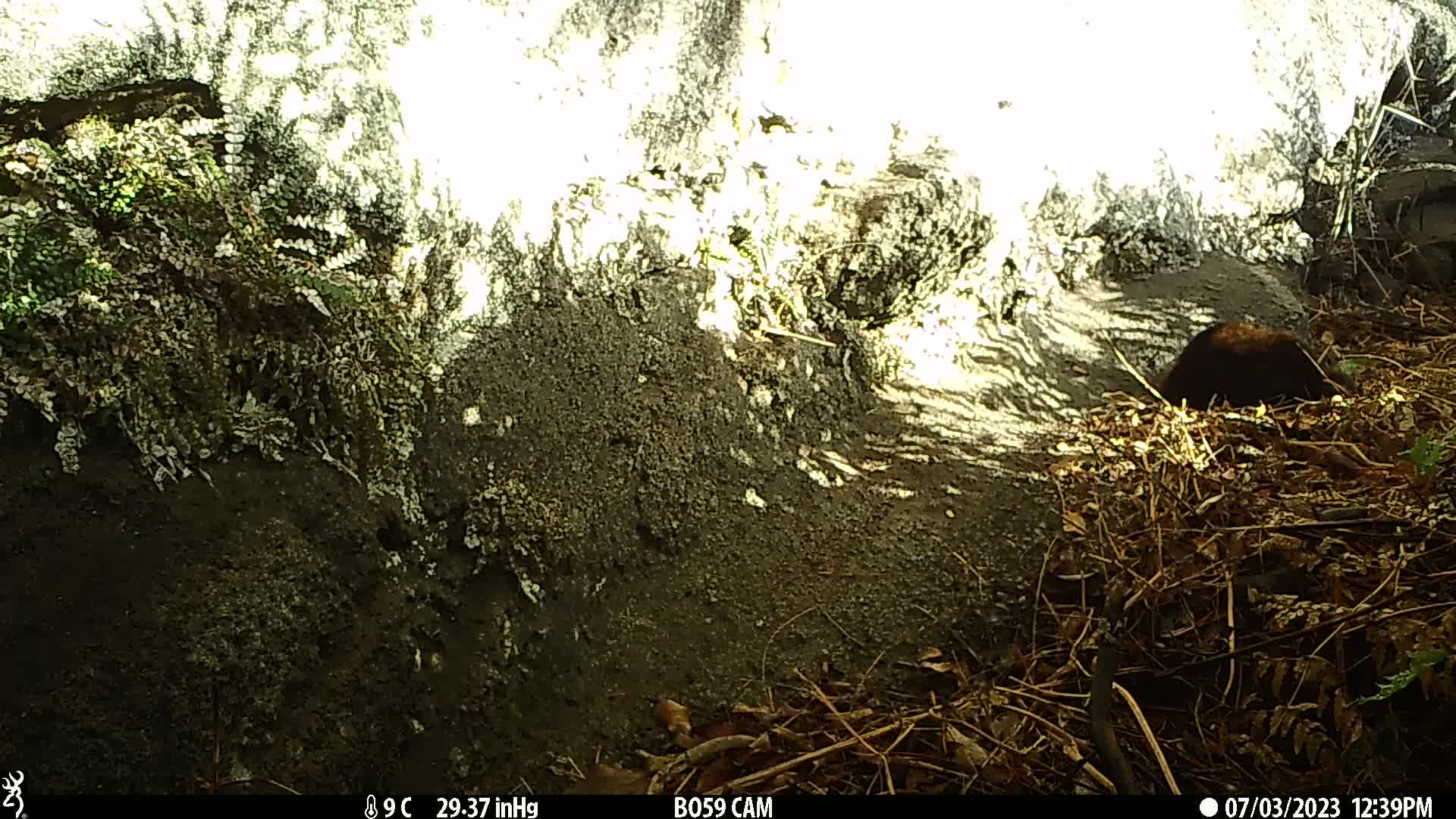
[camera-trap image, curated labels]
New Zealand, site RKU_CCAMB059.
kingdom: Animalia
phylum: Chordata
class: Mammalia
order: Carnivora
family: Felidae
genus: Felis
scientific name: Felis catus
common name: domestic cat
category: cat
Cat (domestic cat) (Felis catus).